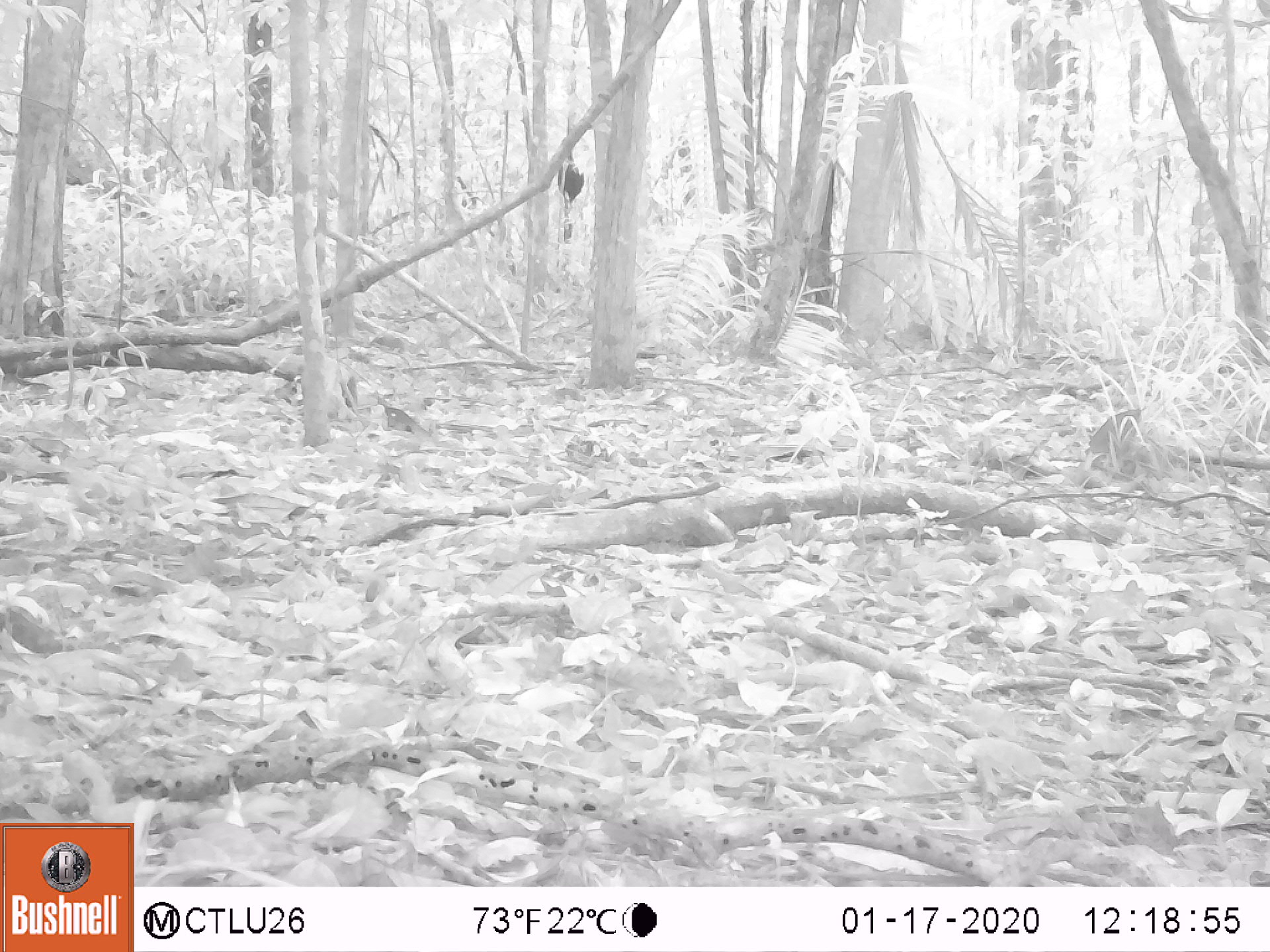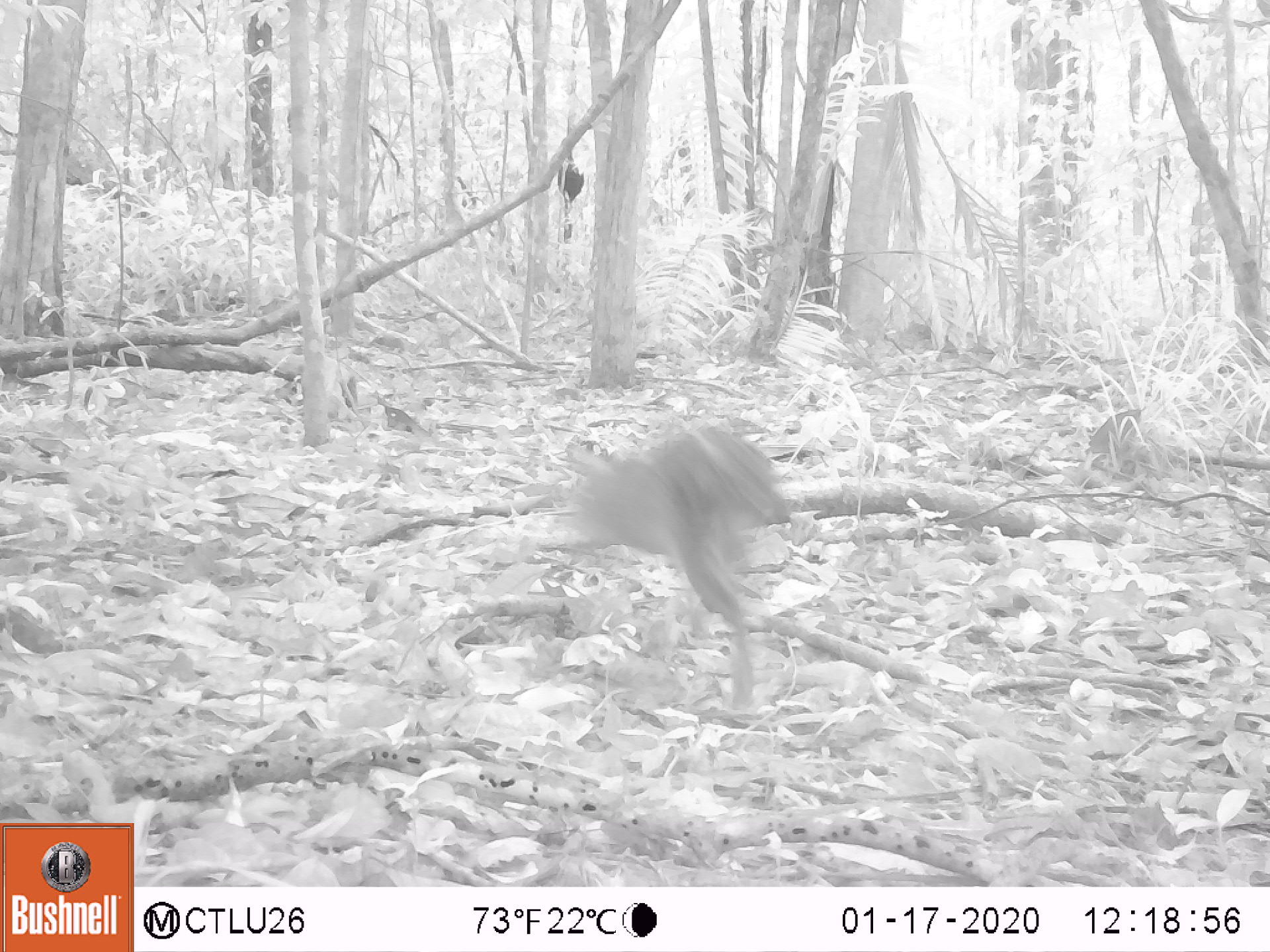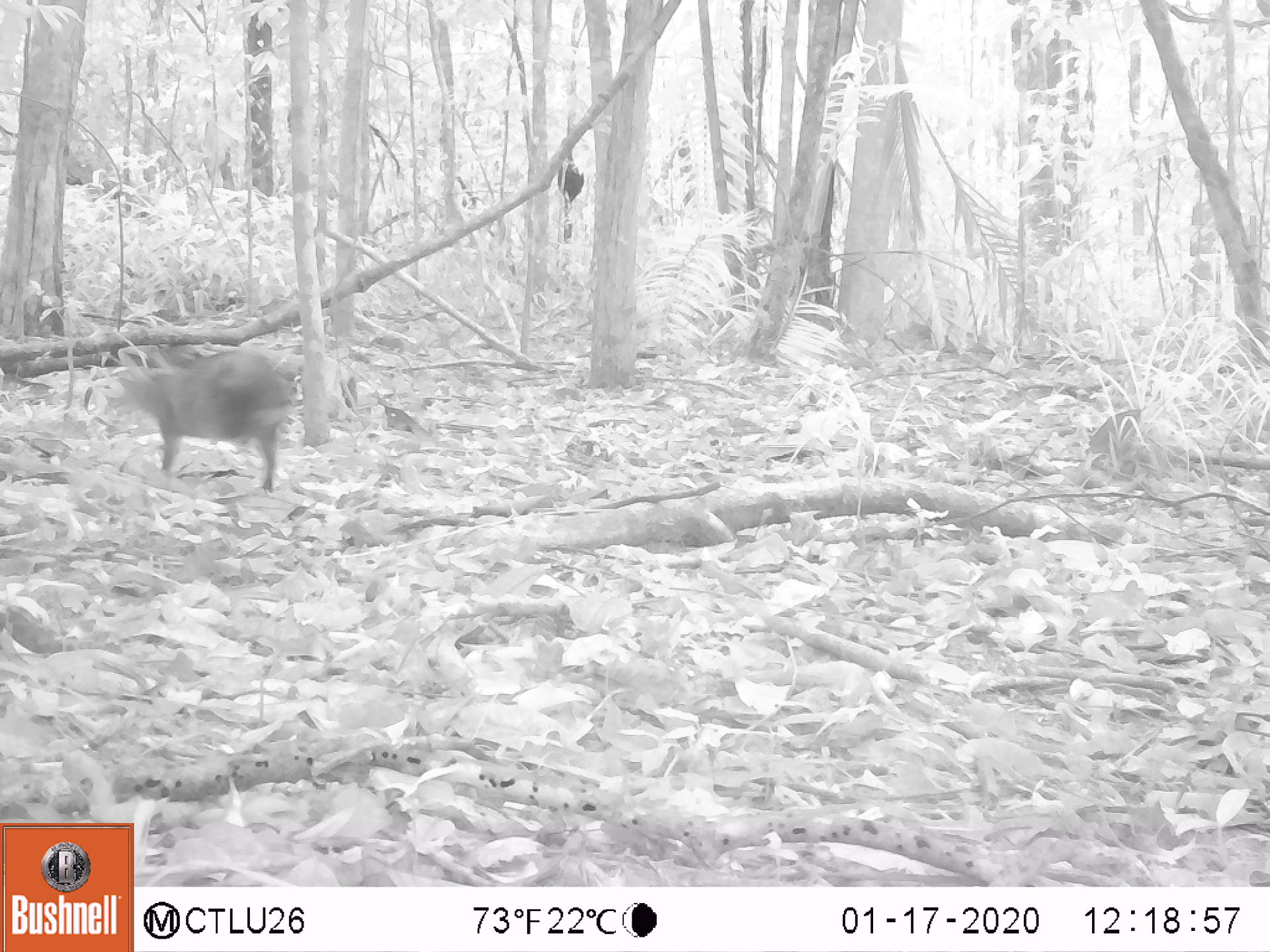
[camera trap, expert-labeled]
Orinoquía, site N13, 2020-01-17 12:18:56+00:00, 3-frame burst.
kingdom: Animalia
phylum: Chordata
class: Mammalia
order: Rodentia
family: Dasyproctidae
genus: Dasyprocta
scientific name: Dasyprocta fuliginosa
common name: black agouti